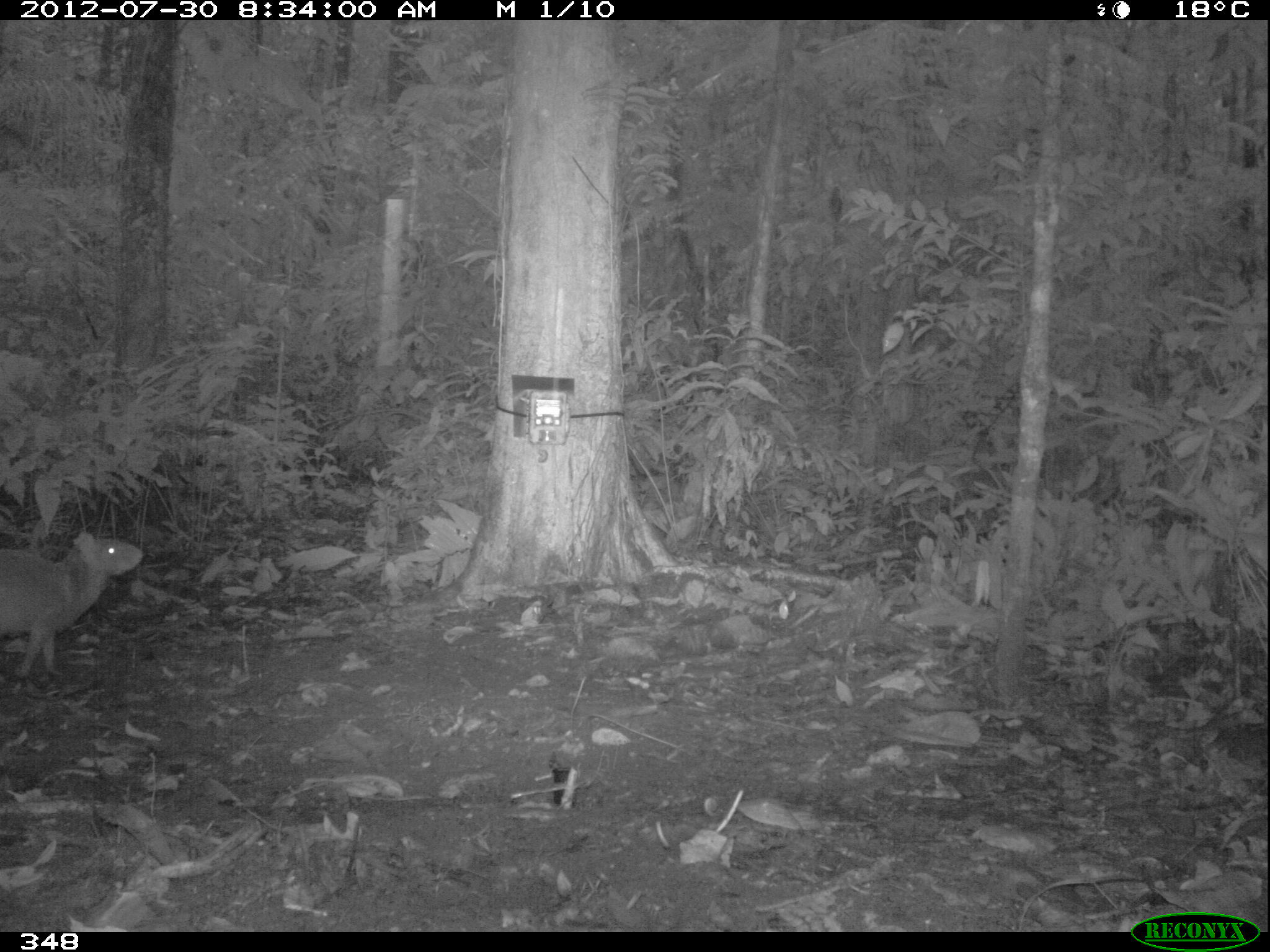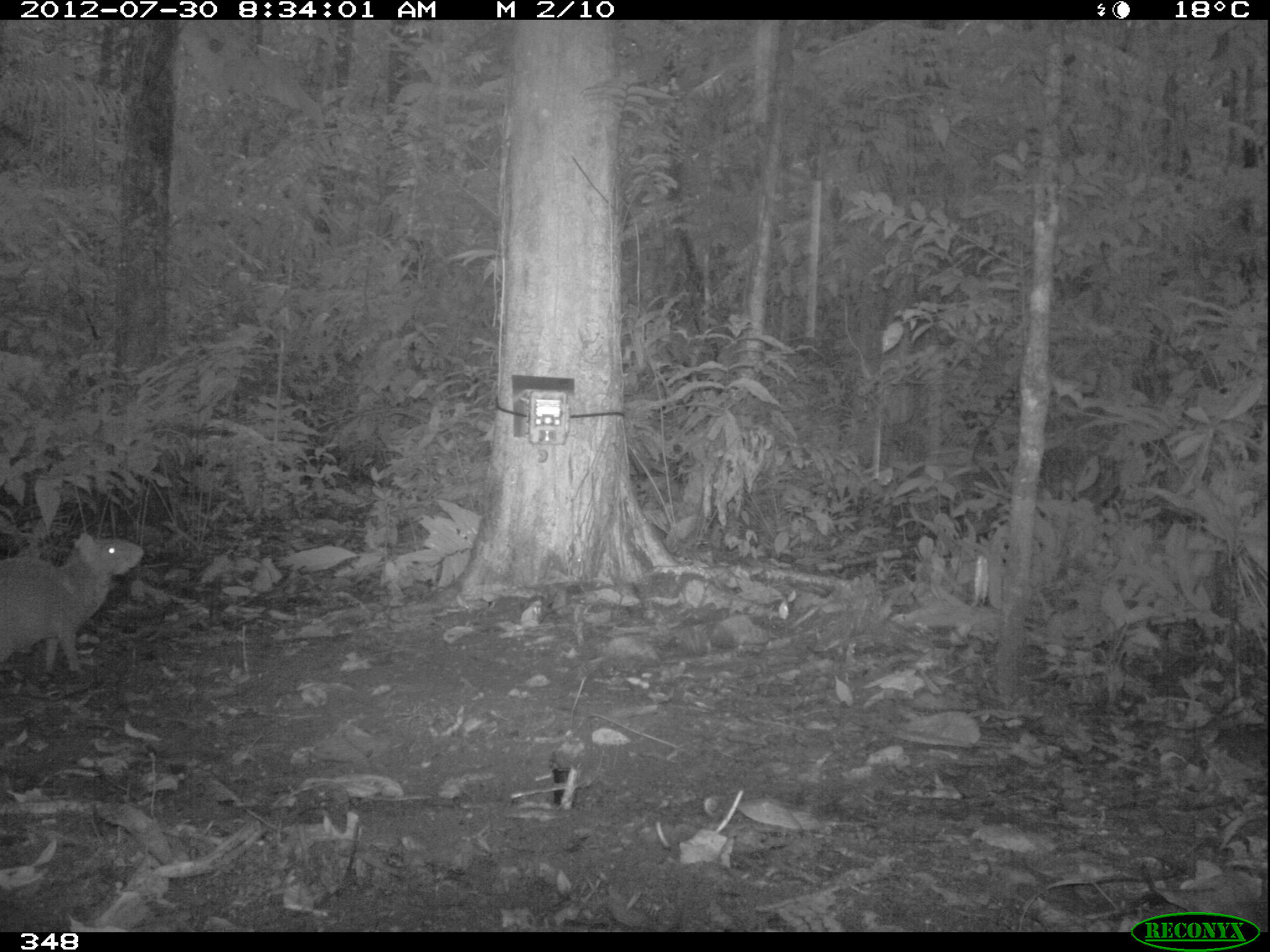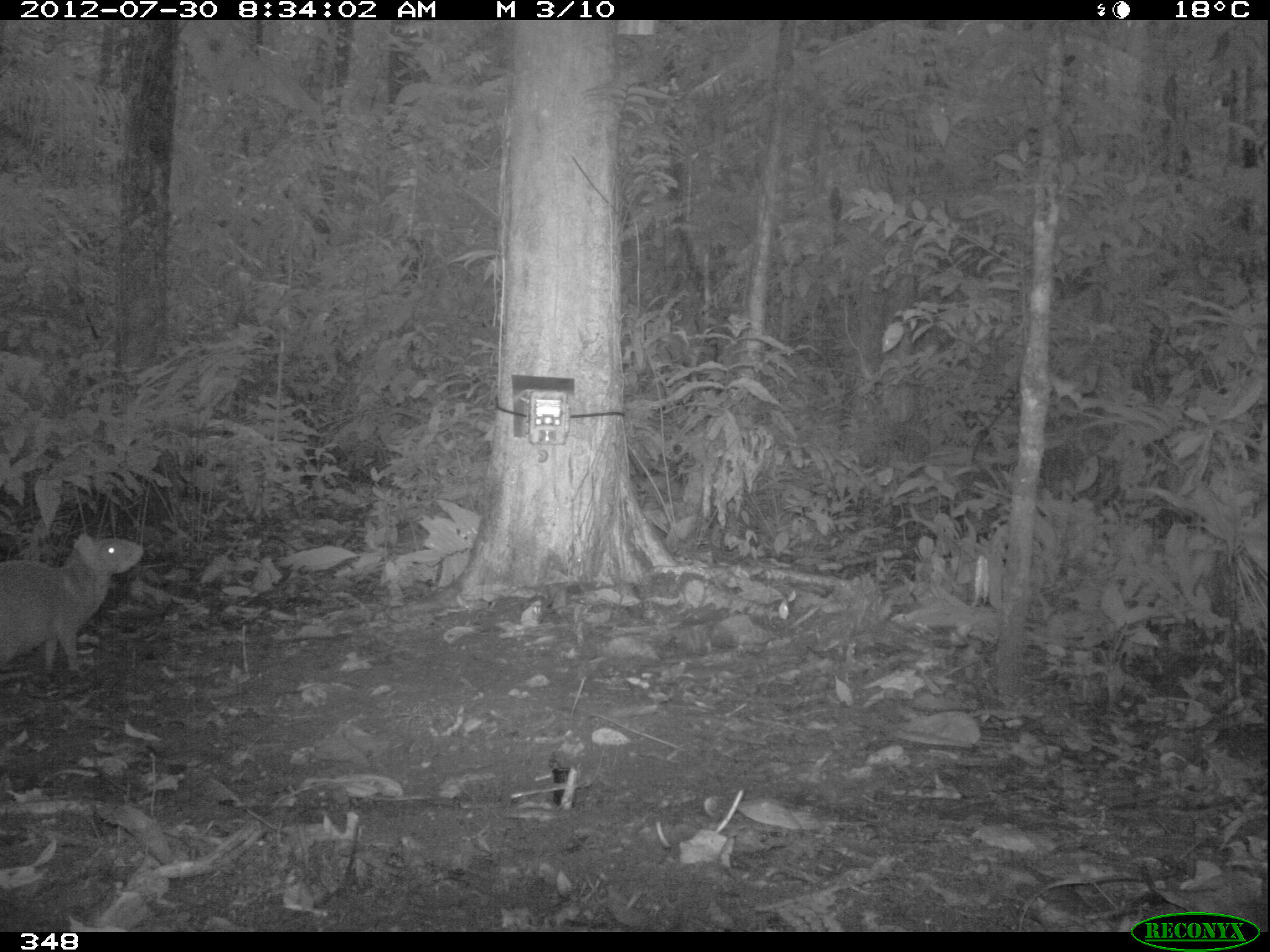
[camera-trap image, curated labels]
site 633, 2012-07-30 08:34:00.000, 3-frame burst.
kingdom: Animalia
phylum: Chordata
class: Mammalia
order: Rodentia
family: Dasyproctidae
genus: Dasyprocta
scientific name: Dasyprocta punctata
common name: central american agouti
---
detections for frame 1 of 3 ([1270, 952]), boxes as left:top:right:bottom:
dasyprocta punctata: 0:527:145:682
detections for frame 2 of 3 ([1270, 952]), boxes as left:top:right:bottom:
dasyprocta punctata: 0:531:145:681